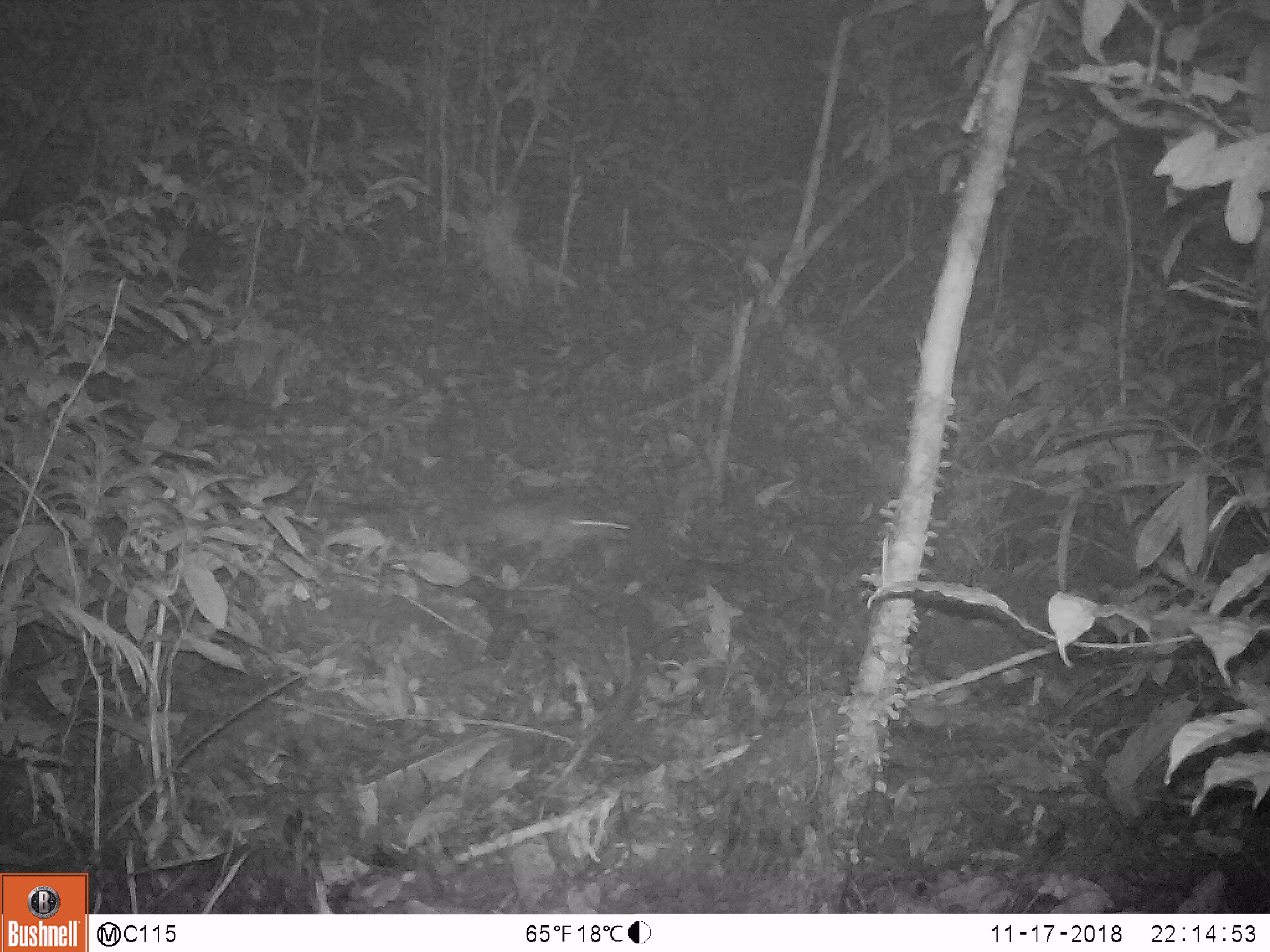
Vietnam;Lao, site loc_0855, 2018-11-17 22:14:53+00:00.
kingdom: Animalia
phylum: Chordata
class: Mammalia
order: Rodentia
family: Muridae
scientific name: Muridae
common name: old-world mice and rats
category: unidentified murid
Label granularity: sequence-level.